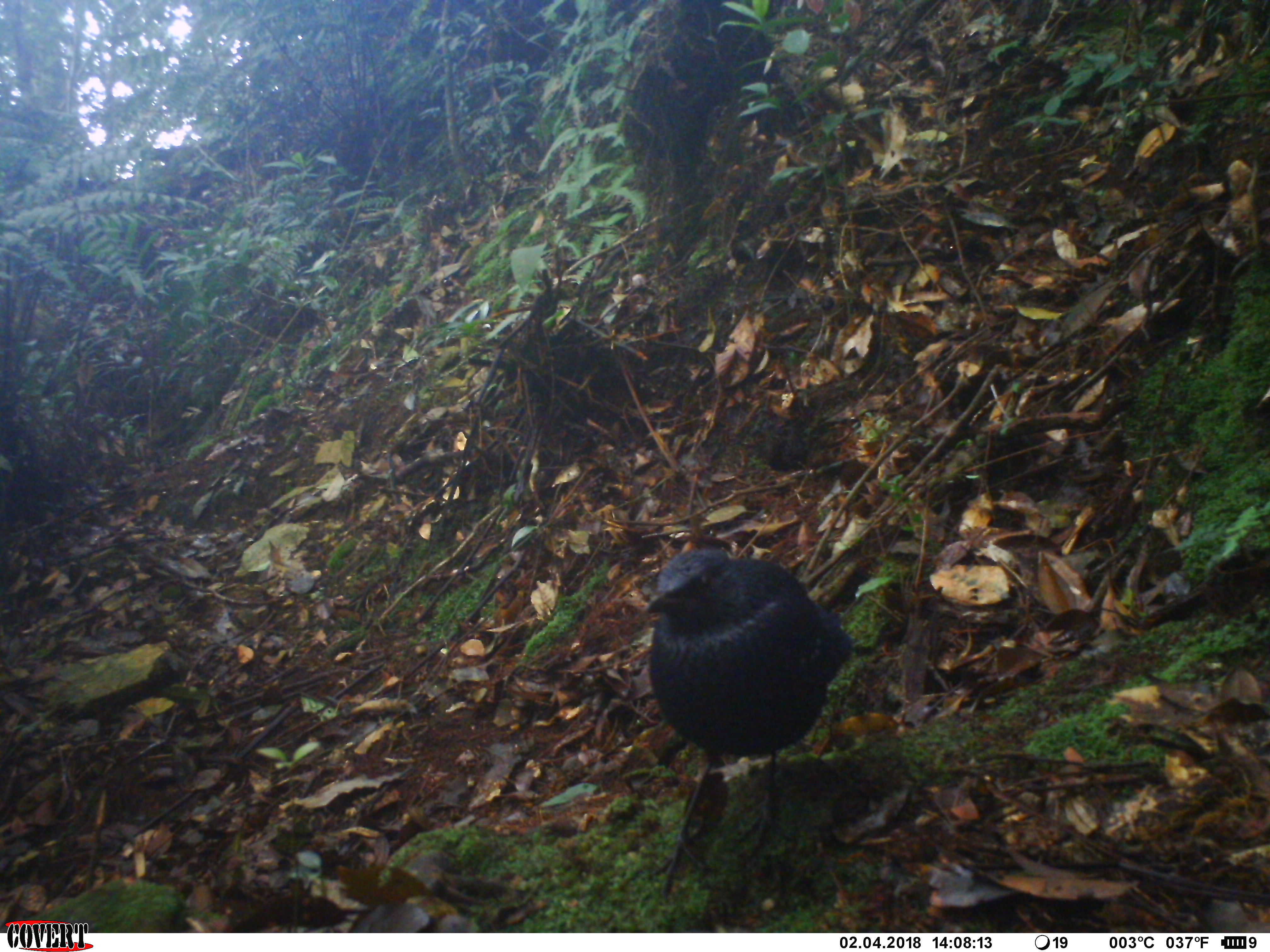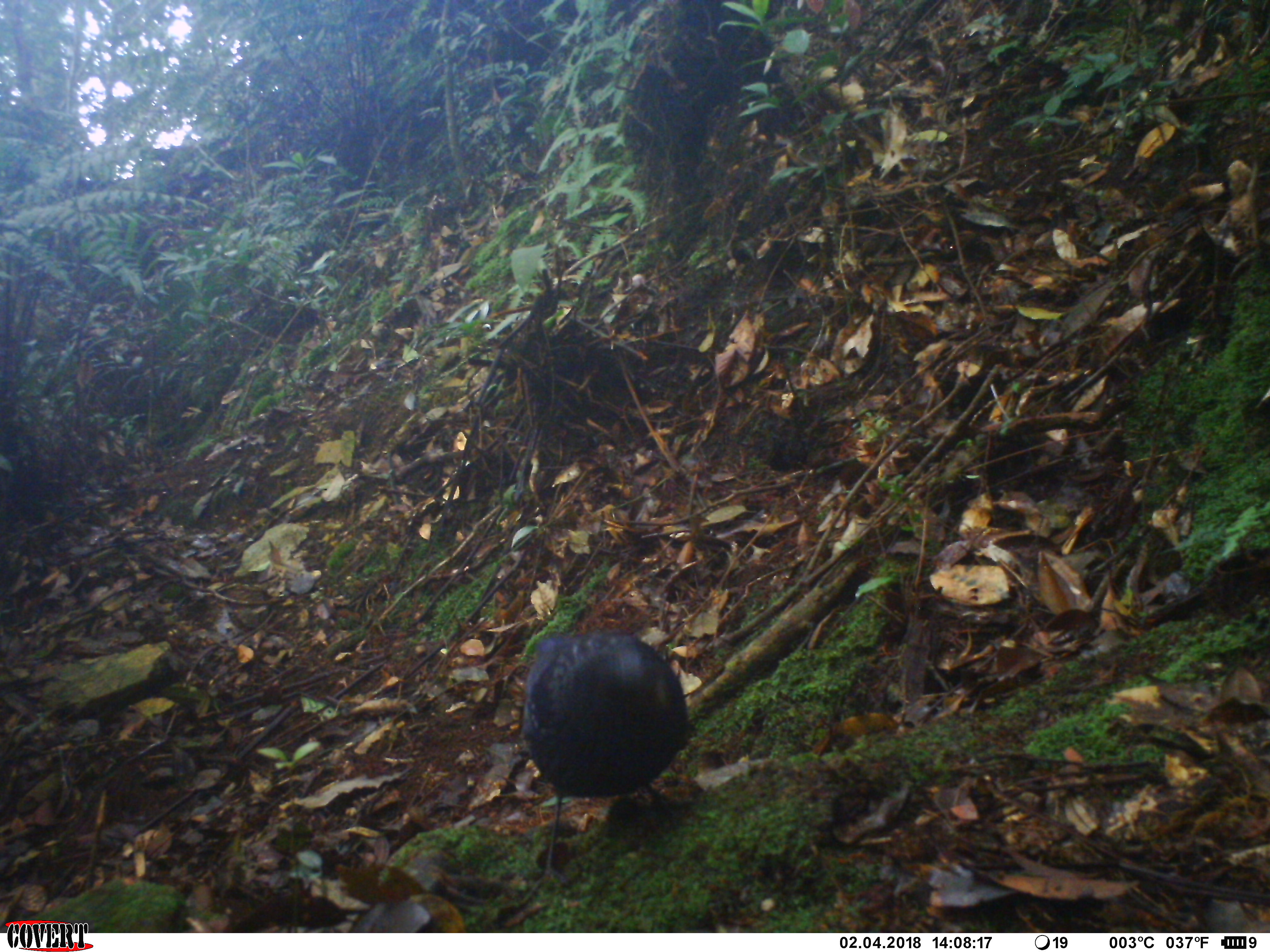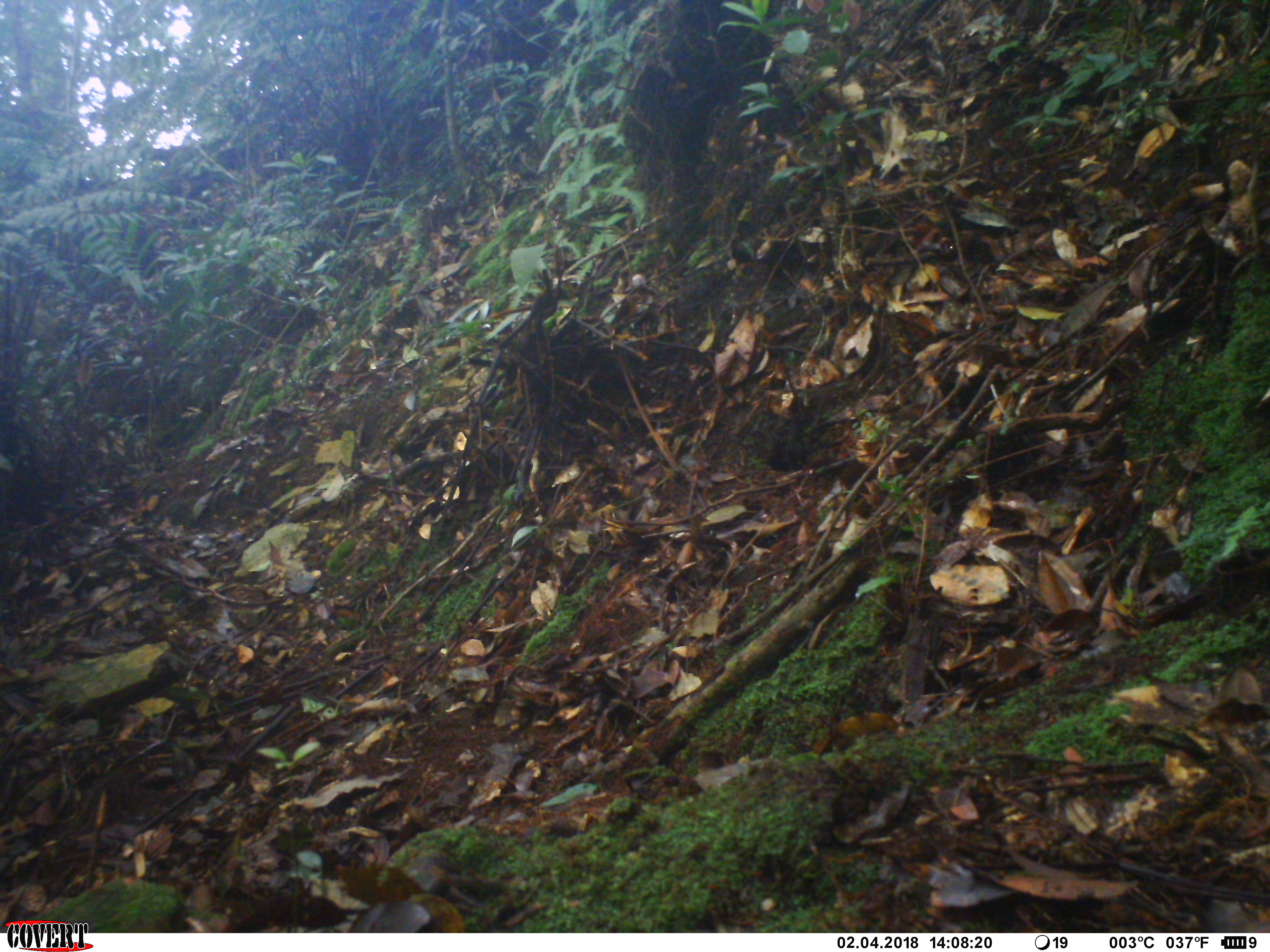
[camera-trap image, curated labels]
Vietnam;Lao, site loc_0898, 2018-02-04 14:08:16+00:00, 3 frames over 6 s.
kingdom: Animalia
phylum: Chordata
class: Aves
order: Passeriformes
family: Muscicapidae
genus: Myophonus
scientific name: Myophonus caeruleus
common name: blue whistling thrush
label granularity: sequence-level